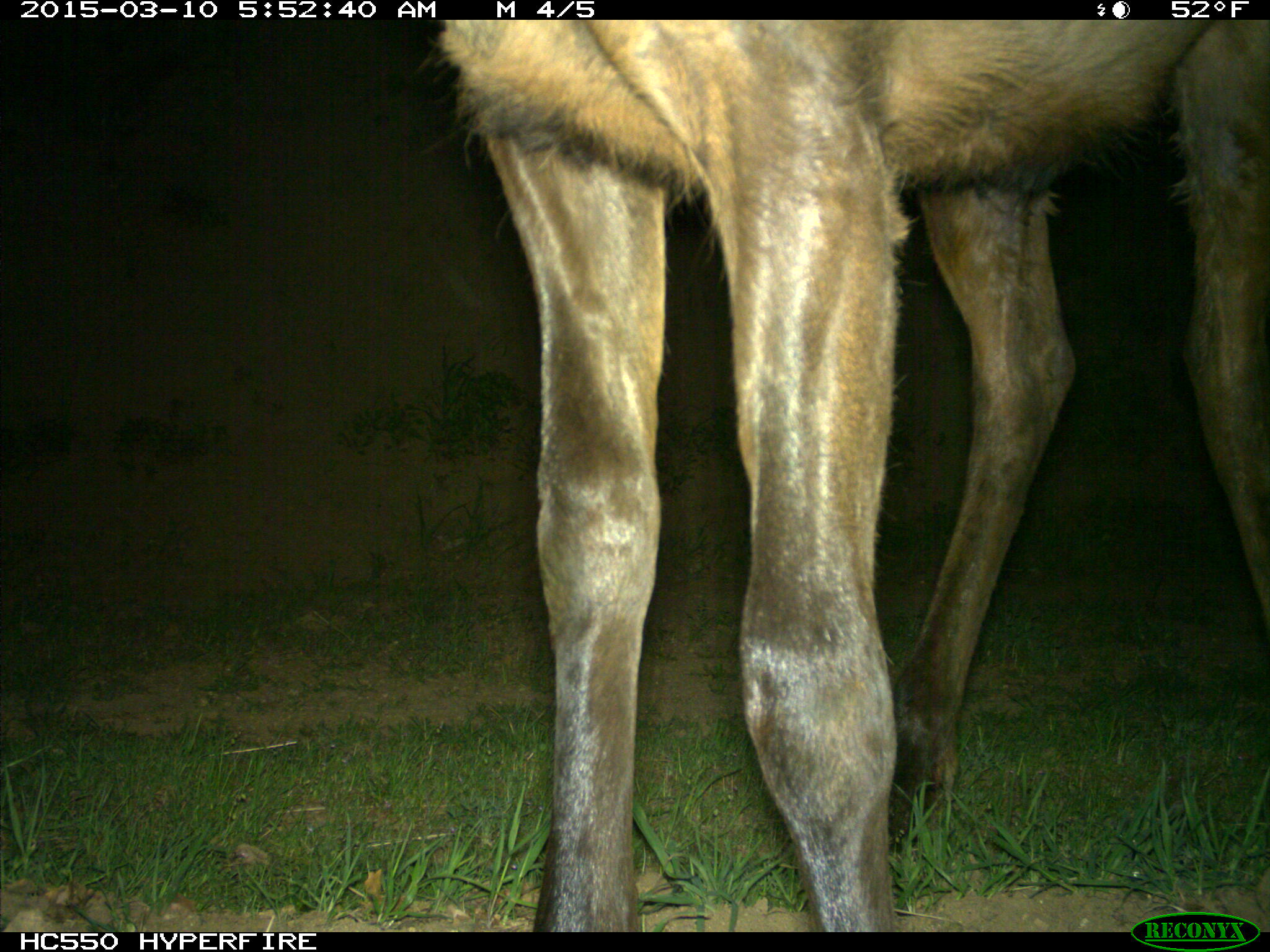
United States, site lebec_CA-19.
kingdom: Animalia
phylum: Chordata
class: Mammalia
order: Artiodactyla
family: Cervidae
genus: Cervus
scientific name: Cervus canadensis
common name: elk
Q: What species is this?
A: Cervus canadensis (elk).